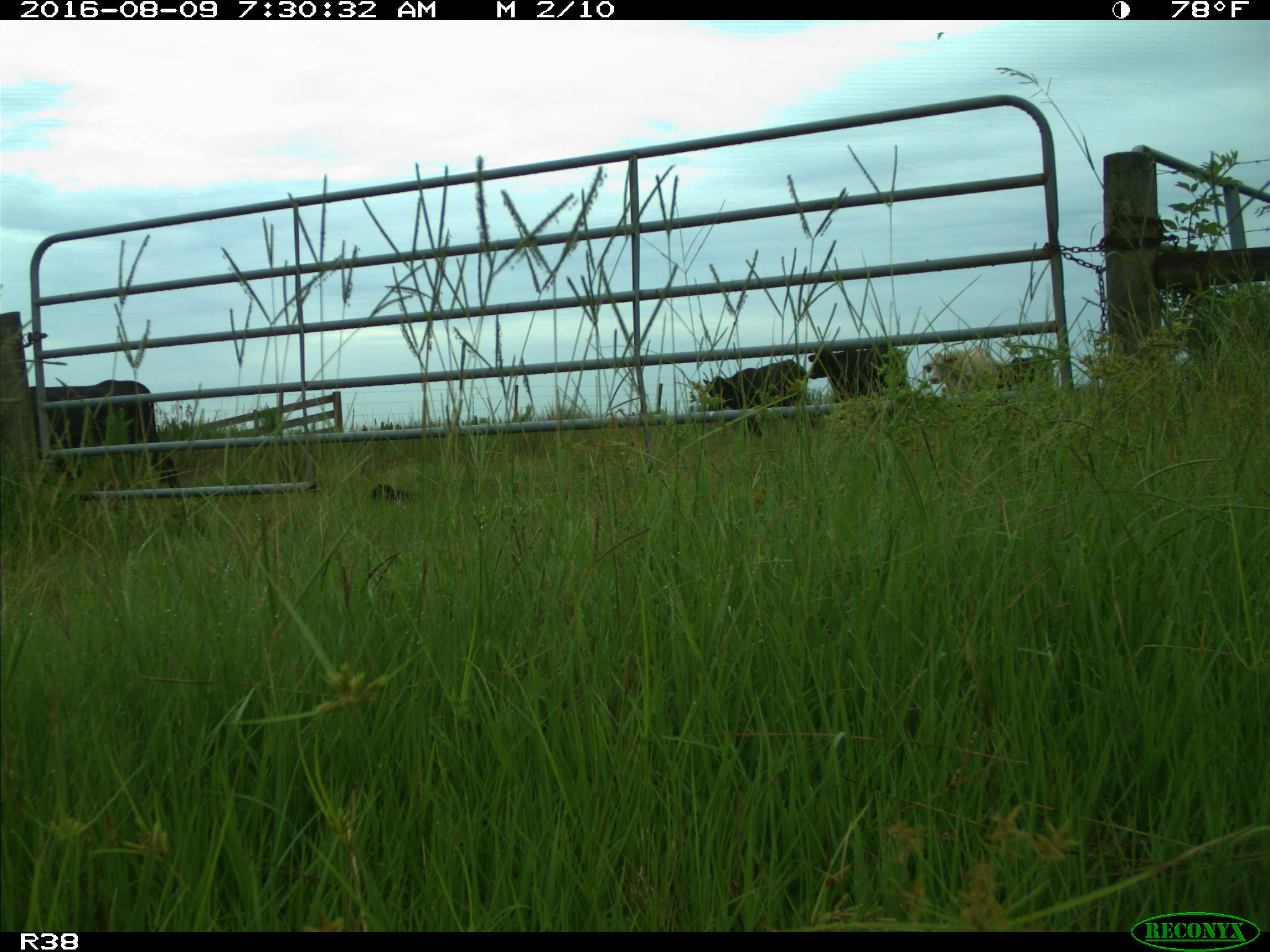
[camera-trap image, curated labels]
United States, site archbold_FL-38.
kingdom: Animalia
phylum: Chordata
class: Mammalia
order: Artiodactyla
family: Bovidae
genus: Bos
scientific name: Bos taurus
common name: domestic cow